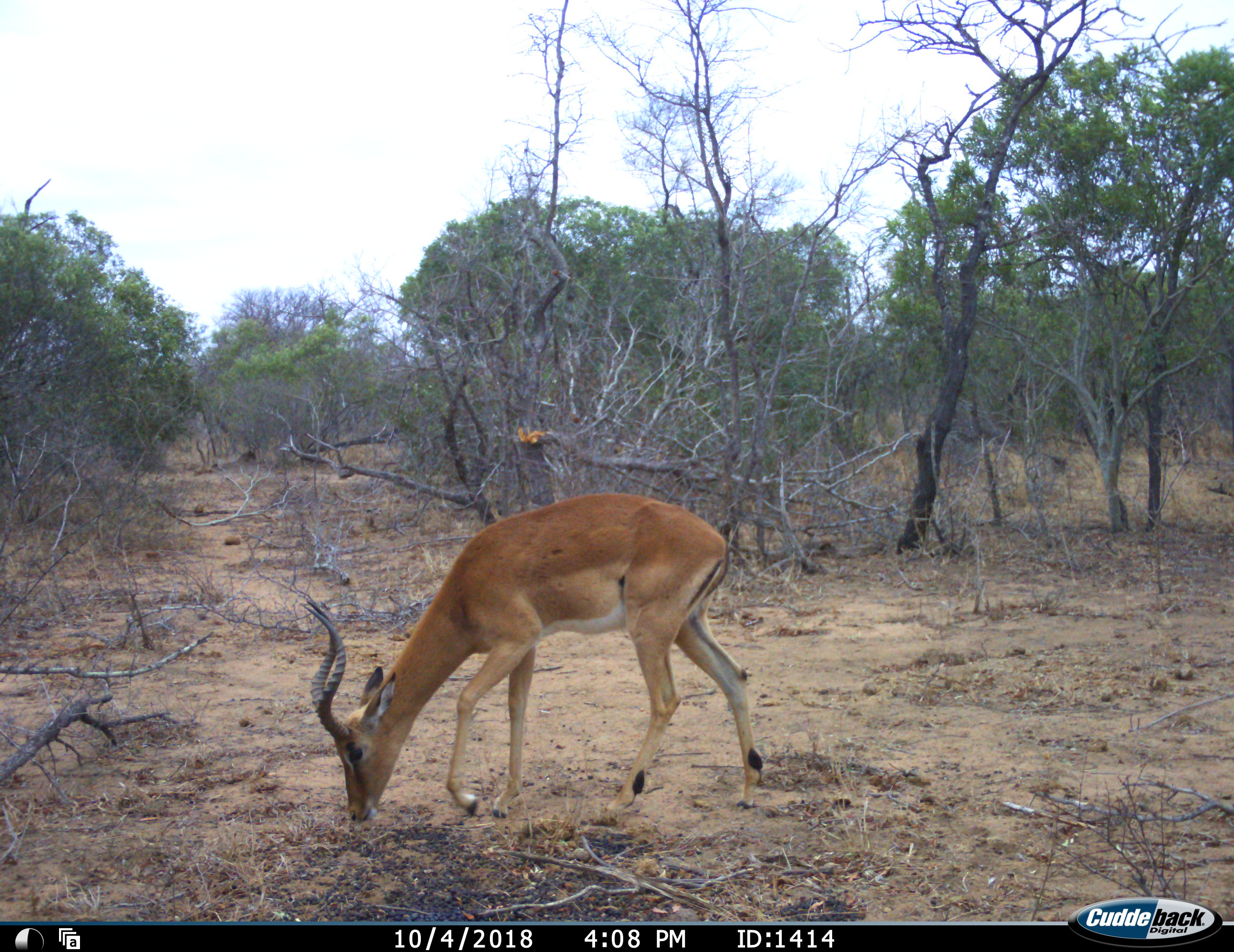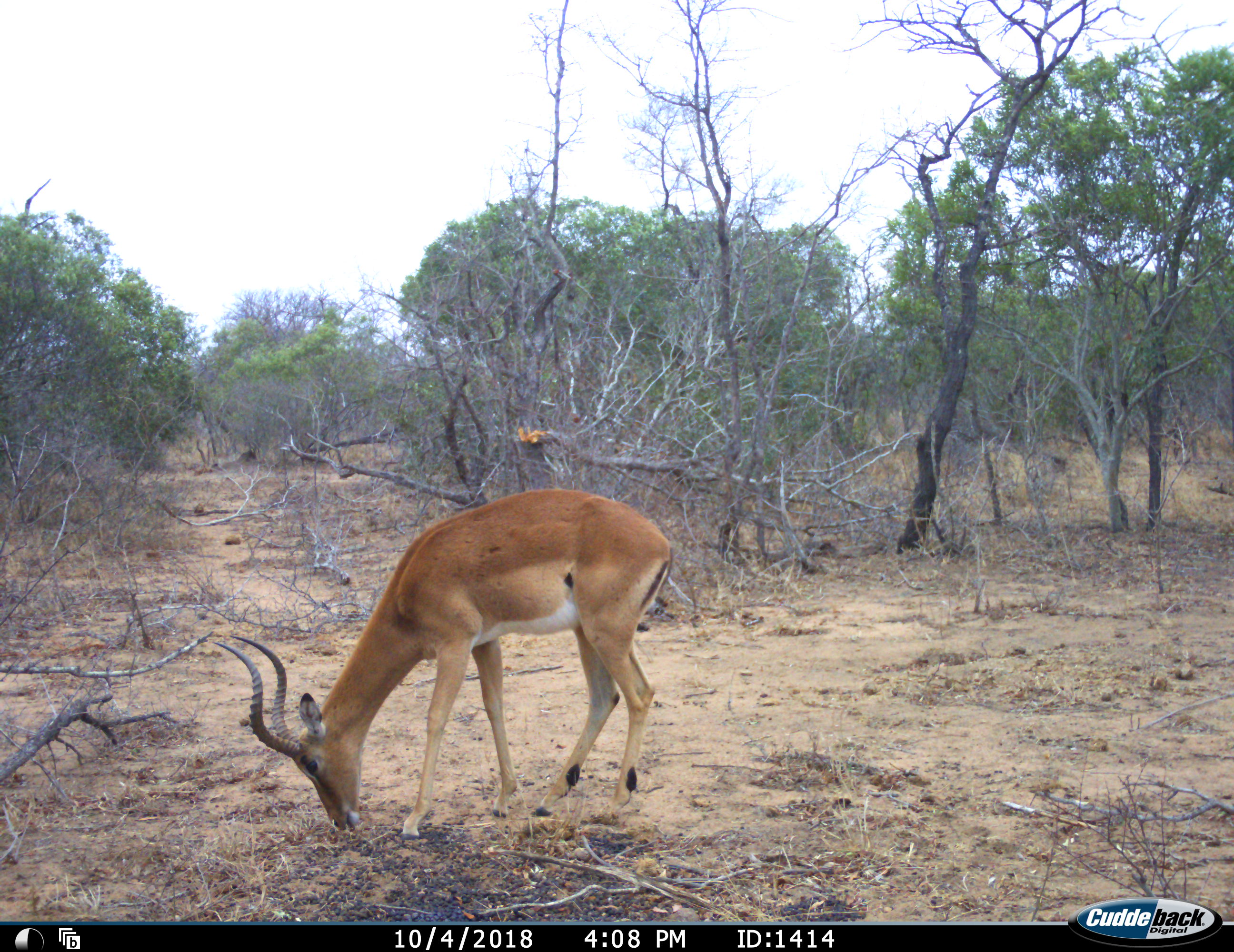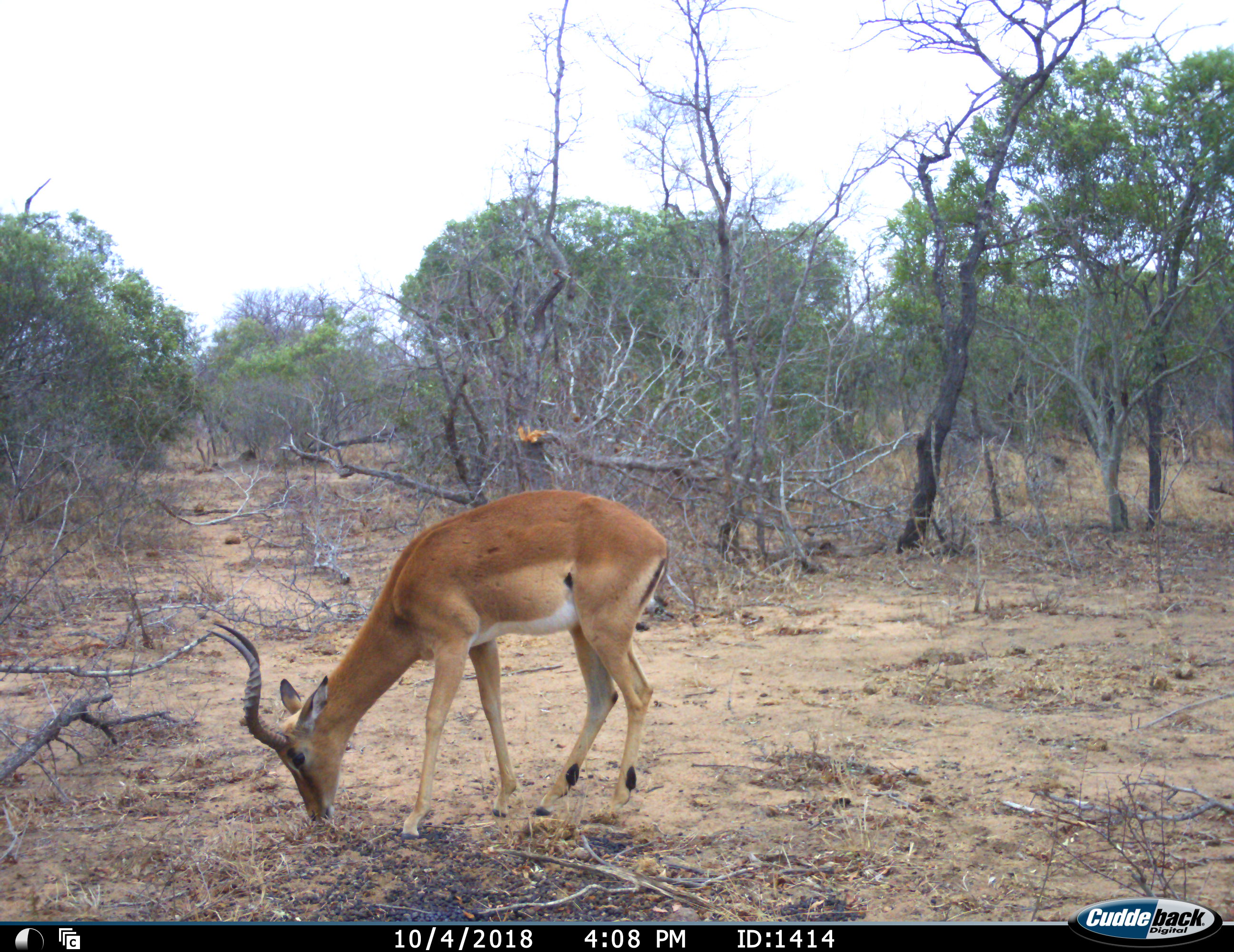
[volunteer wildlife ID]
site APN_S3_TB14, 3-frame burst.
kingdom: Animalia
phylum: Chordata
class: Mammalia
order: Artiodactyla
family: Bovidae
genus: Aepyceros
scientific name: Aepyceros melampus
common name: impala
Impala (Aepyceros melampus), count 1. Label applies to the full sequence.